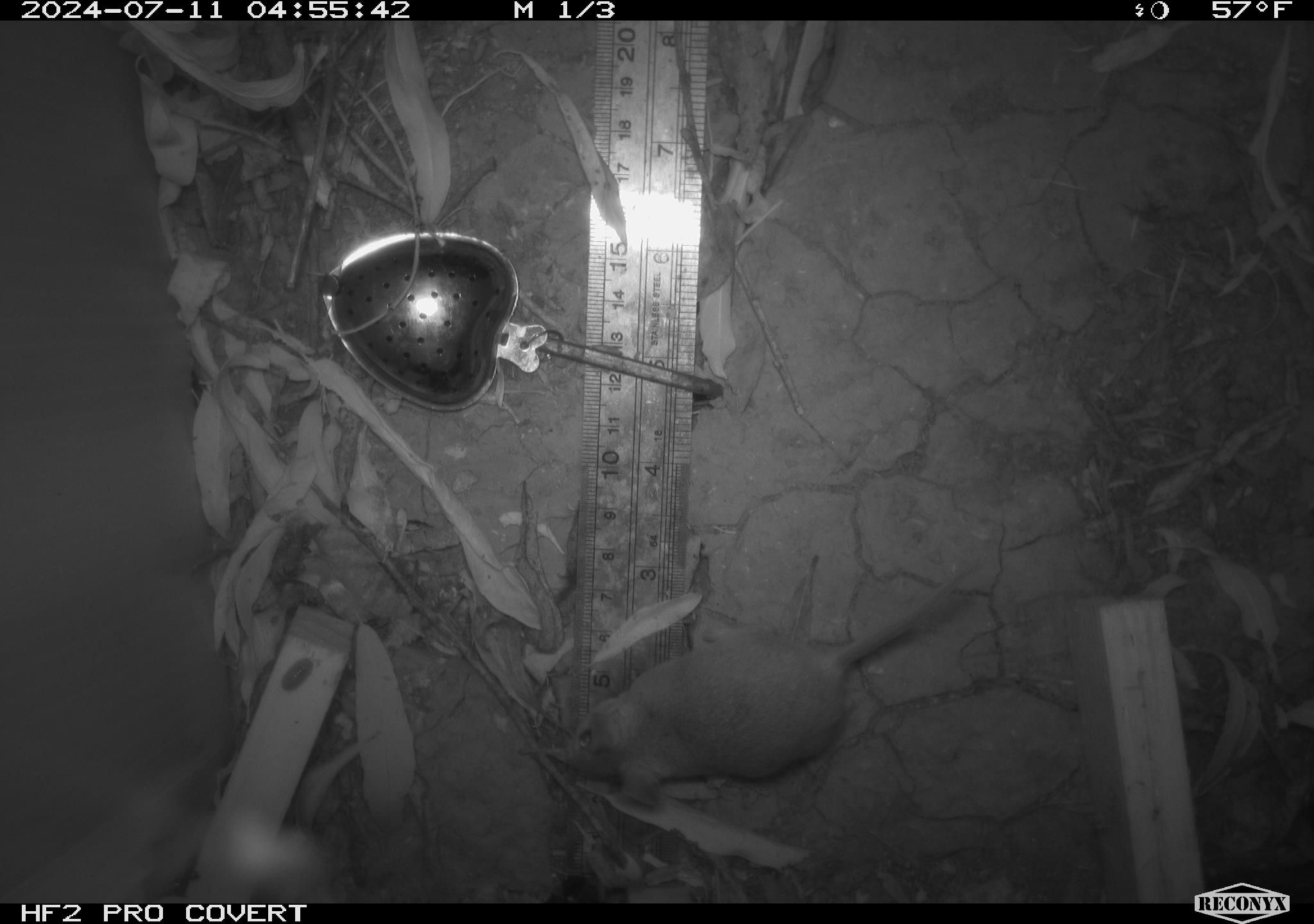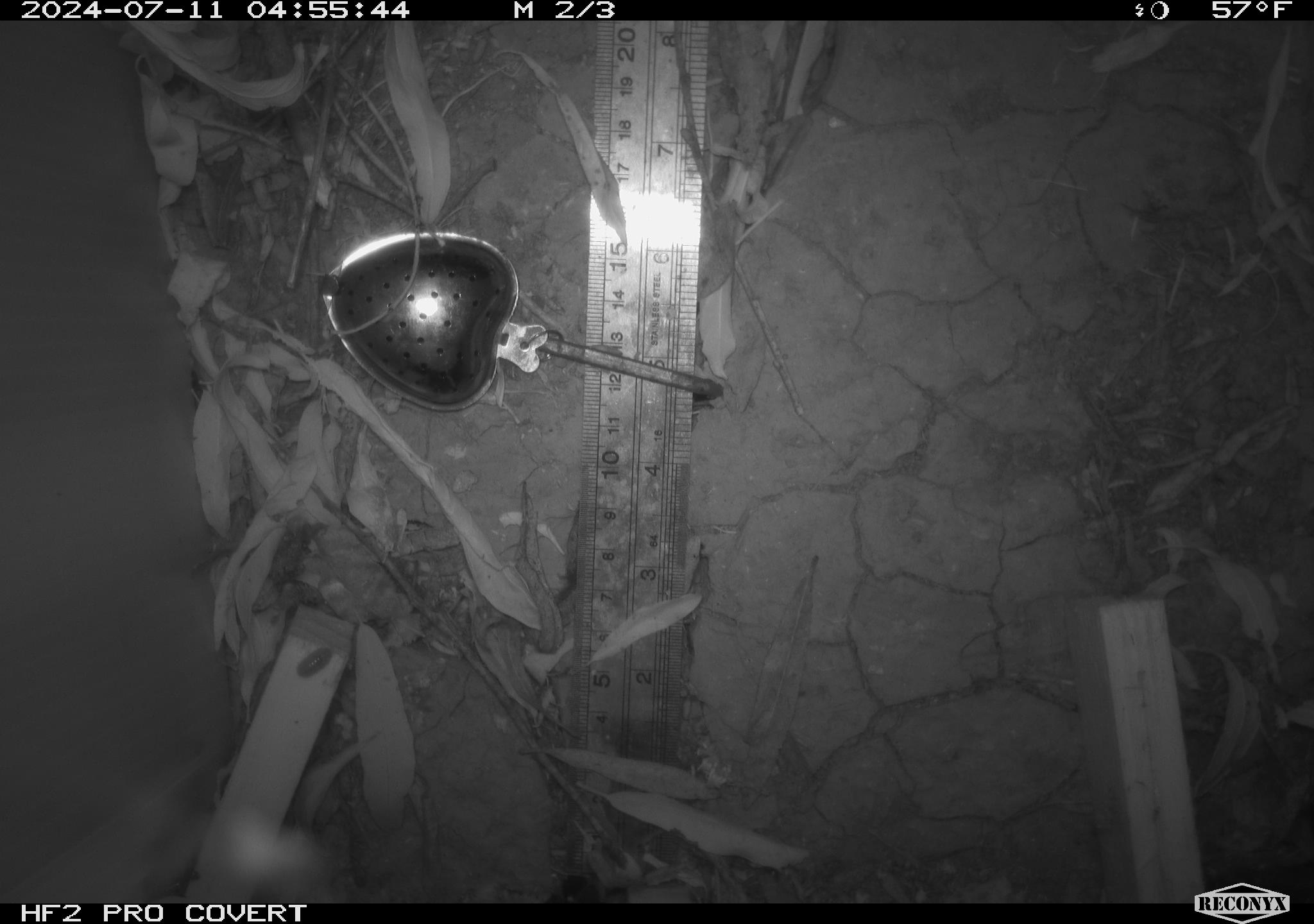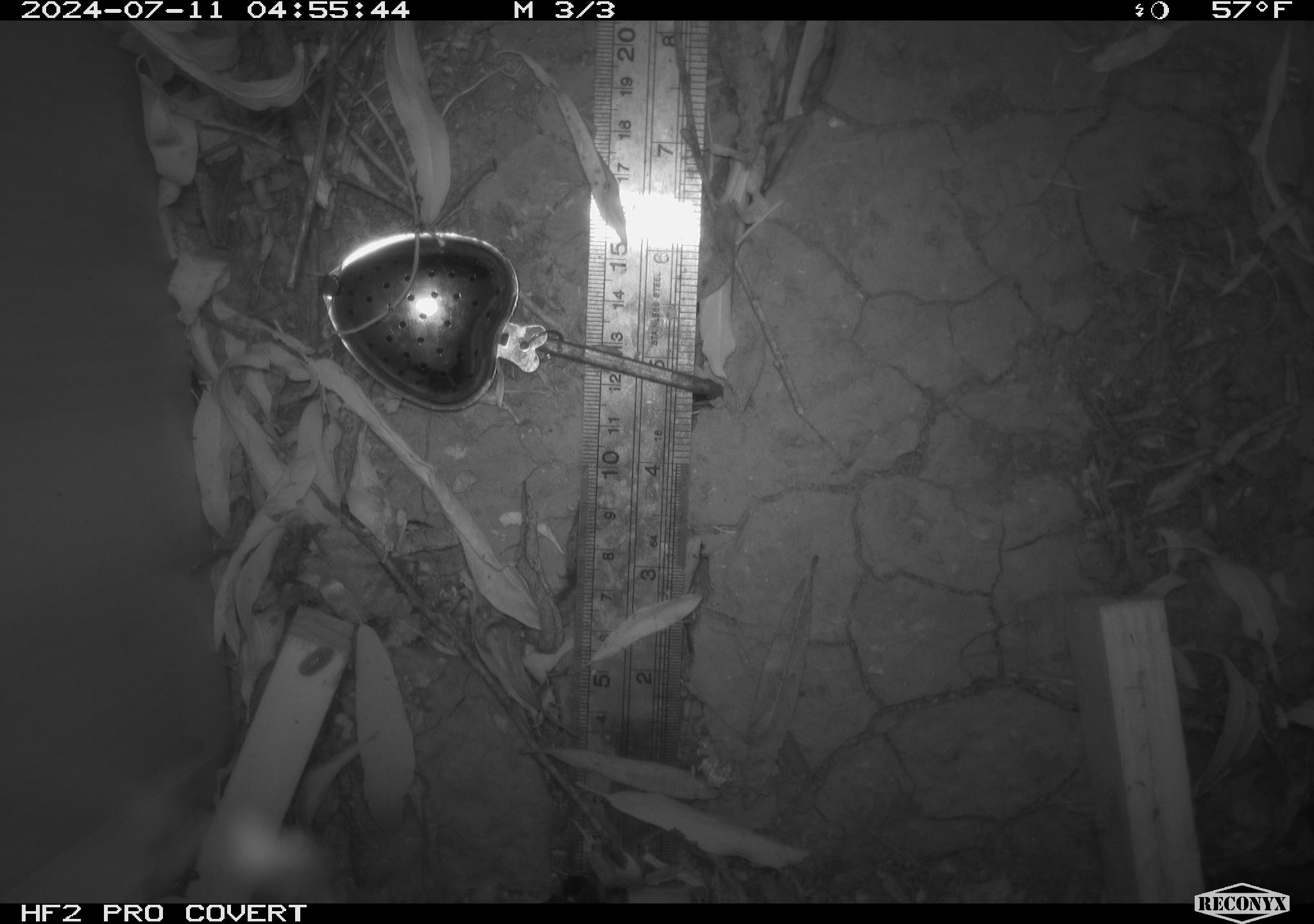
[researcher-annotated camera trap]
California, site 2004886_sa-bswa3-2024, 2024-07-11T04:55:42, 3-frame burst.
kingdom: Animalia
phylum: Chordata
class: Mammalia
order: Rodentia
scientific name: Rodentia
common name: mouse species